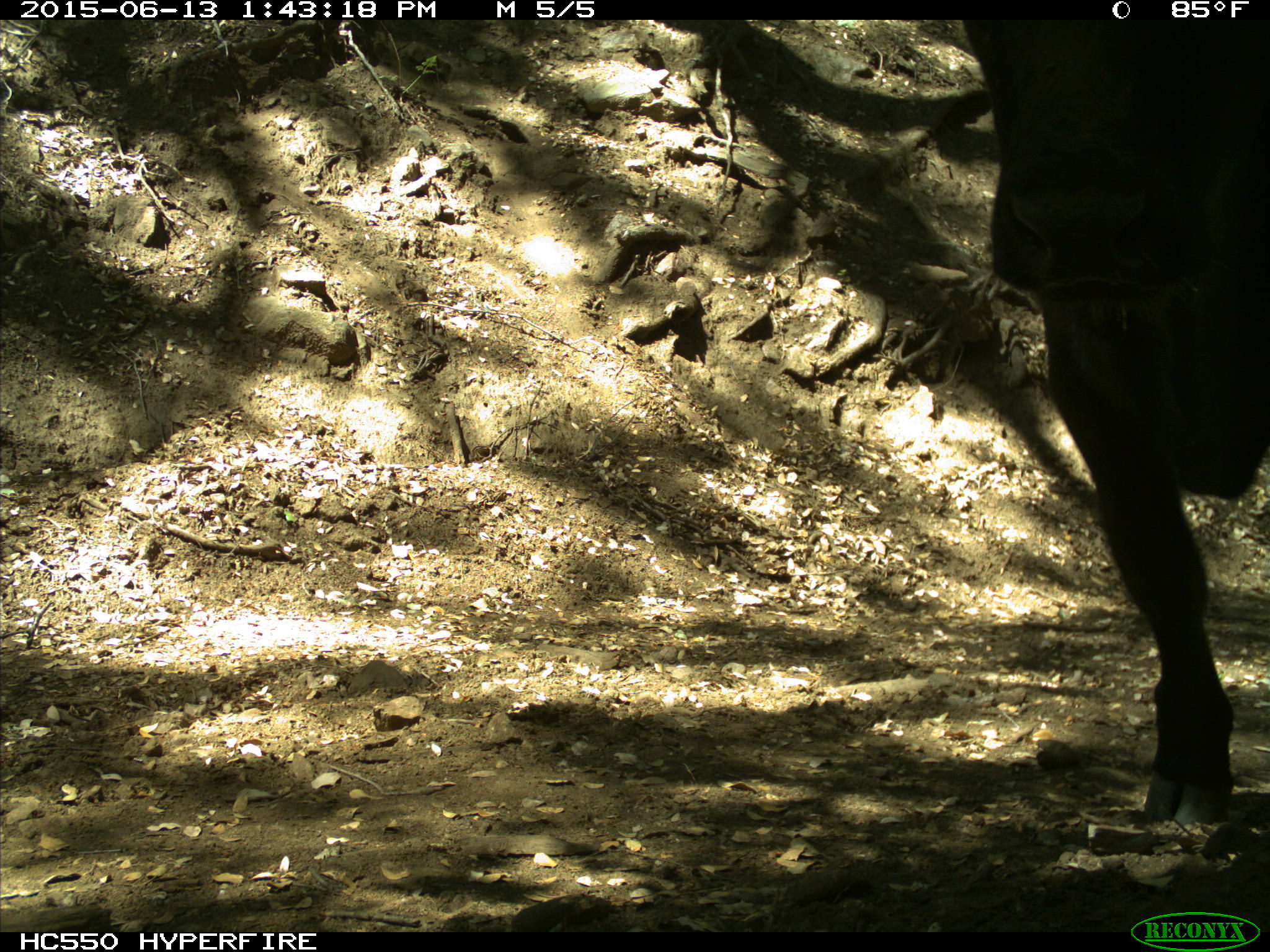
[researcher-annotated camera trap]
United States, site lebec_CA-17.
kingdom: Animalia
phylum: Chordata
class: Mammalia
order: Artiodactyla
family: Bovidae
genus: Bos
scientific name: Bos taurus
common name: domestic cow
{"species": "Bos taurus (domestic cow)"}